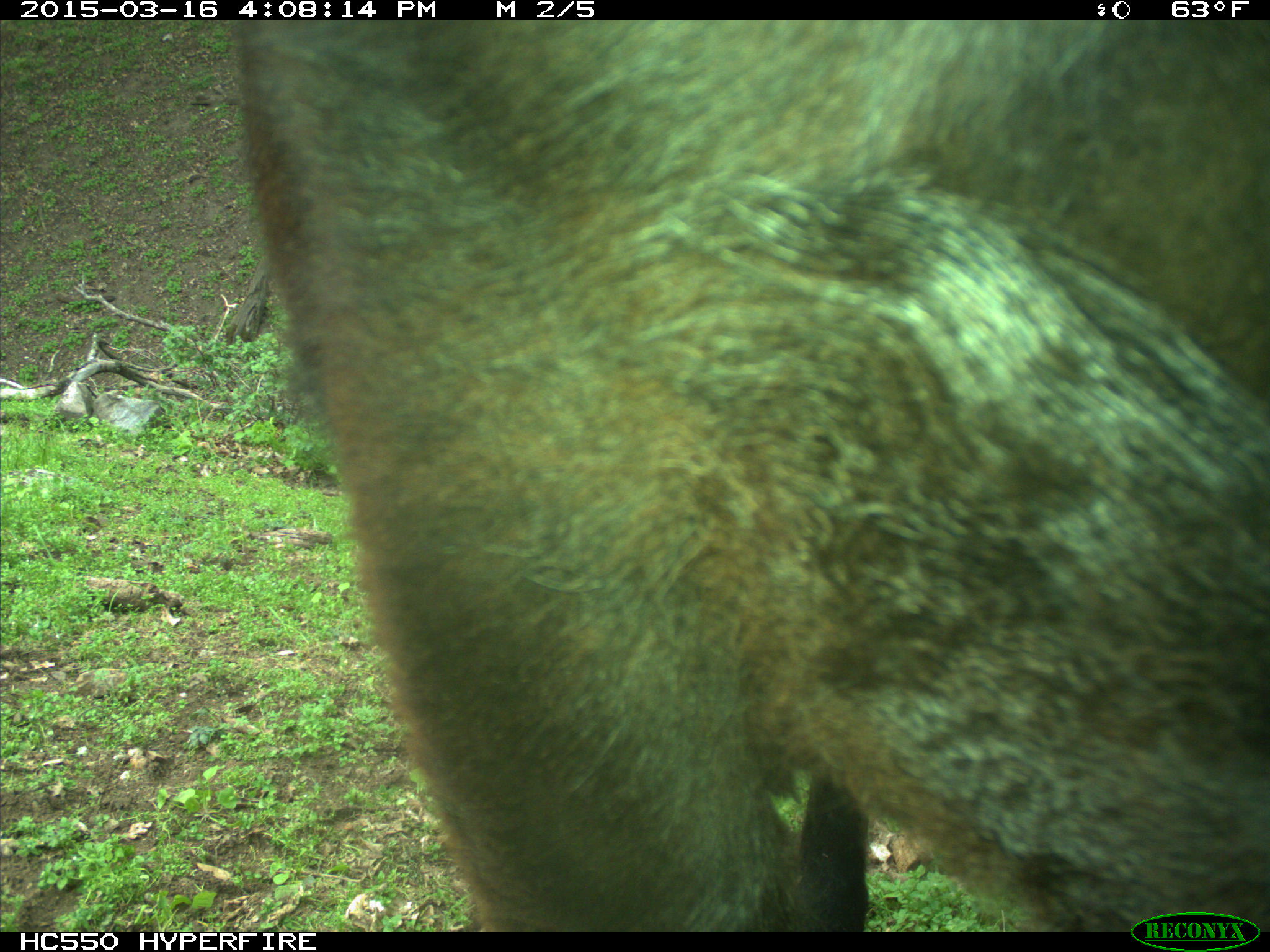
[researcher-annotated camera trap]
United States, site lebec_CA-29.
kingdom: Animalia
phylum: Chordata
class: Mammalia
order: Artiodactyla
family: Bovidae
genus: Bos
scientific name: Bos taurus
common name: domestic cow